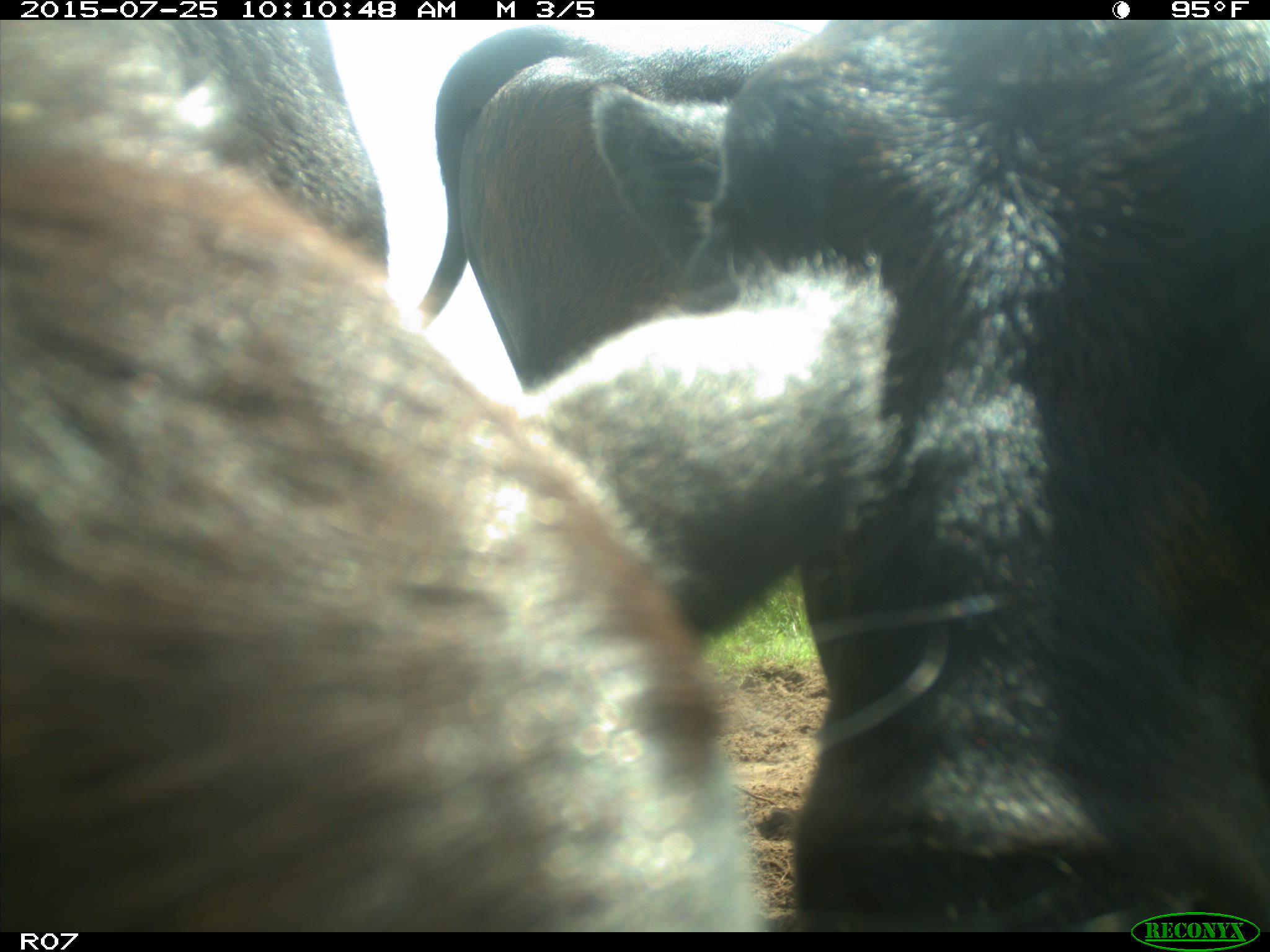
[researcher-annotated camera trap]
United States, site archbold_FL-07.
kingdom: Animalia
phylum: Chordata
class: Mammalia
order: Artiodactyla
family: Bovidae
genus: Bos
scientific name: Bos taurus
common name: domestic cow